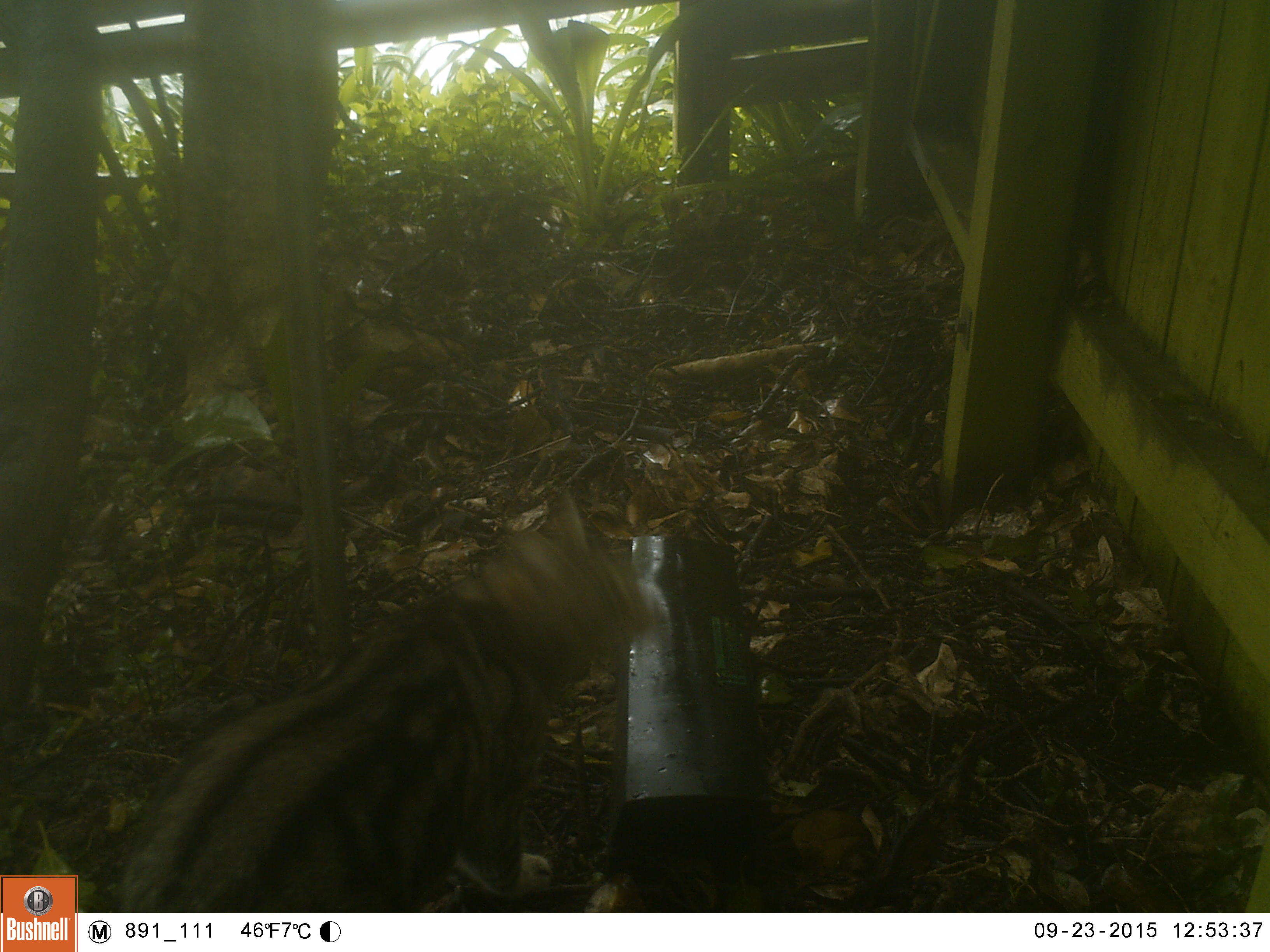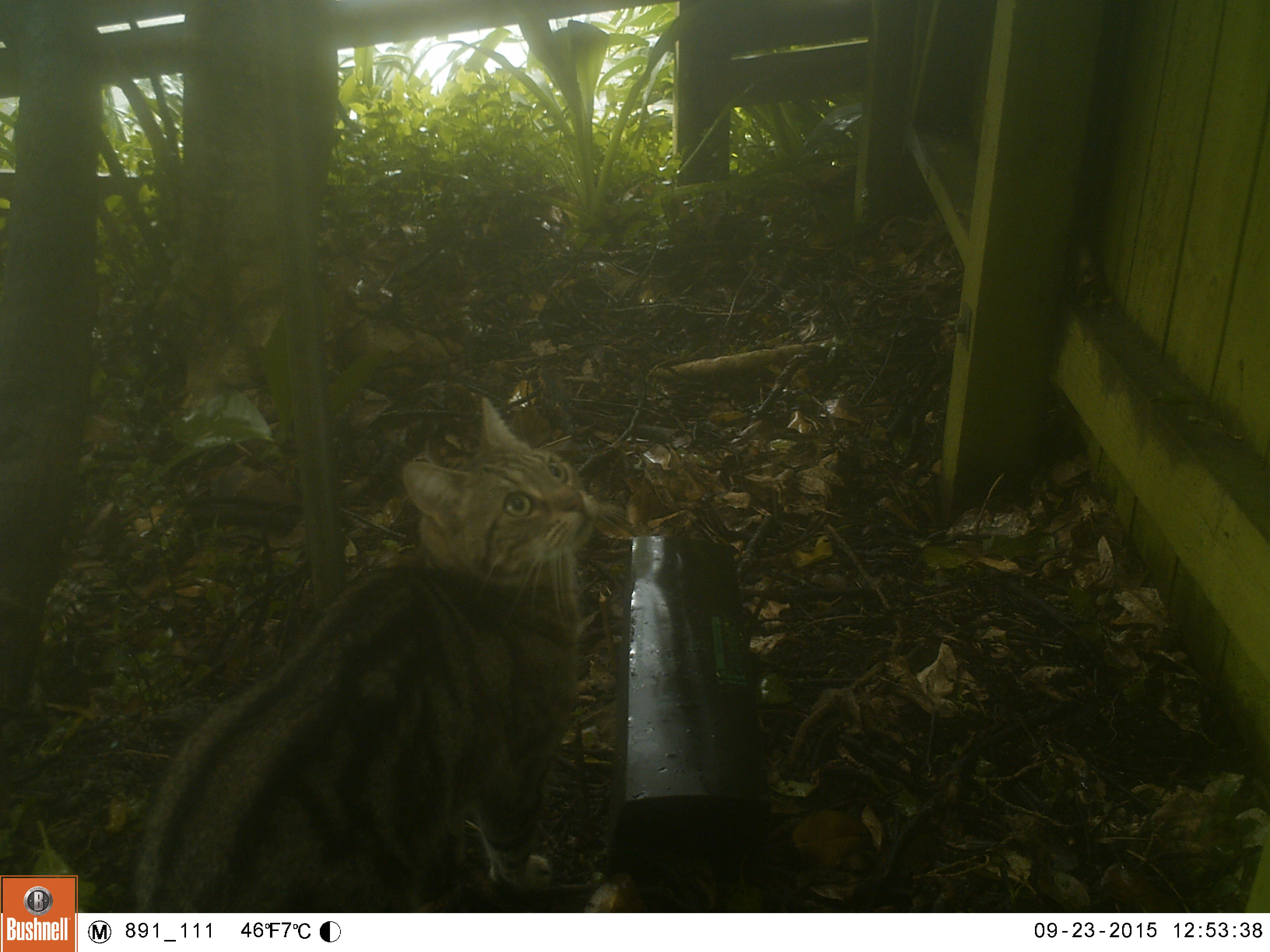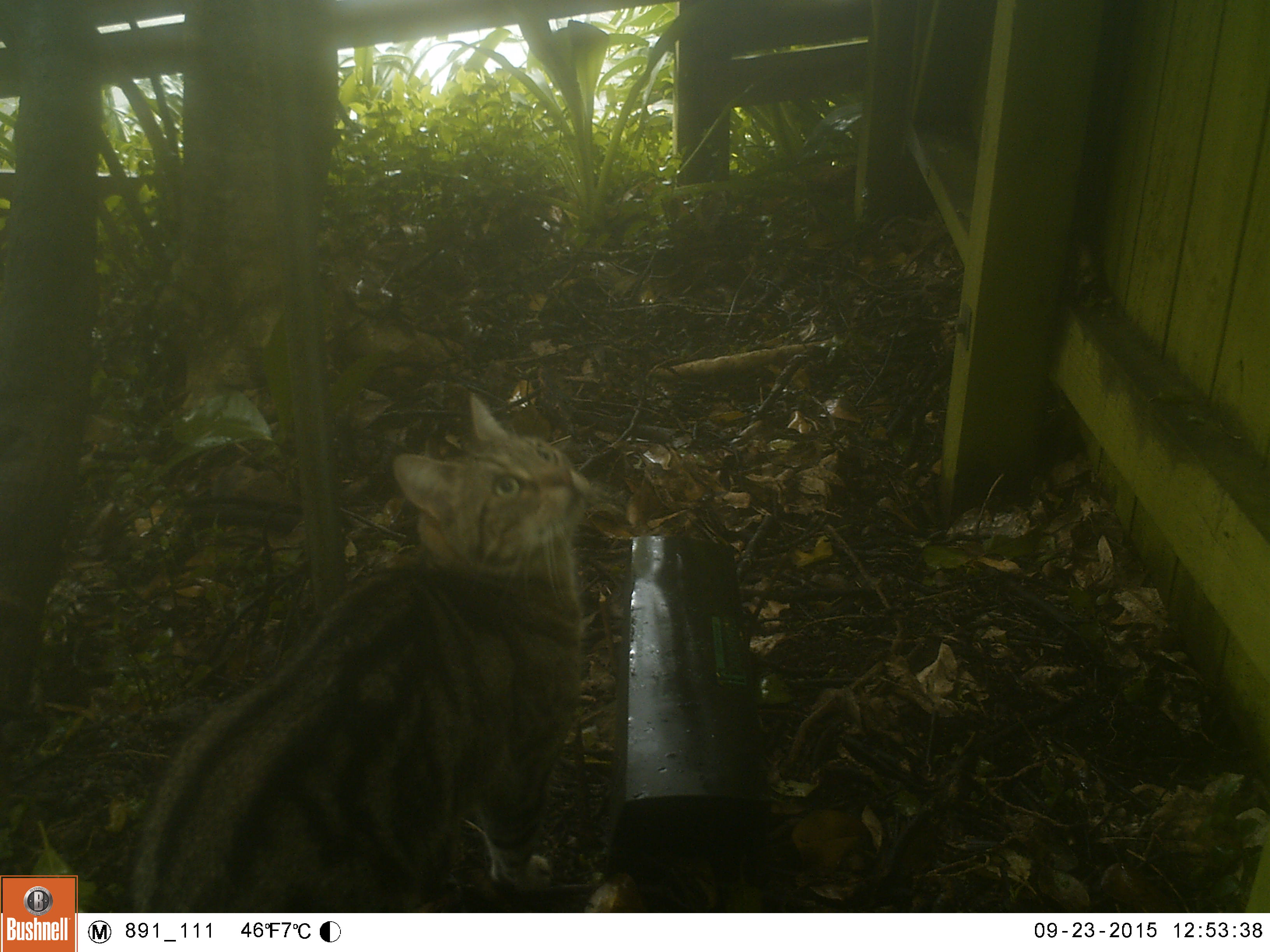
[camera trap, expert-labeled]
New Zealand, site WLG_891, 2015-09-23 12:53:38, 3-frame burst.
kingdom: Animalia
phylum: Chordata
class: Mammalia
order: Carnivora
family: Felidae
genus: Felis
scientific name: Felis catus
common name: domestic cat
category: cat